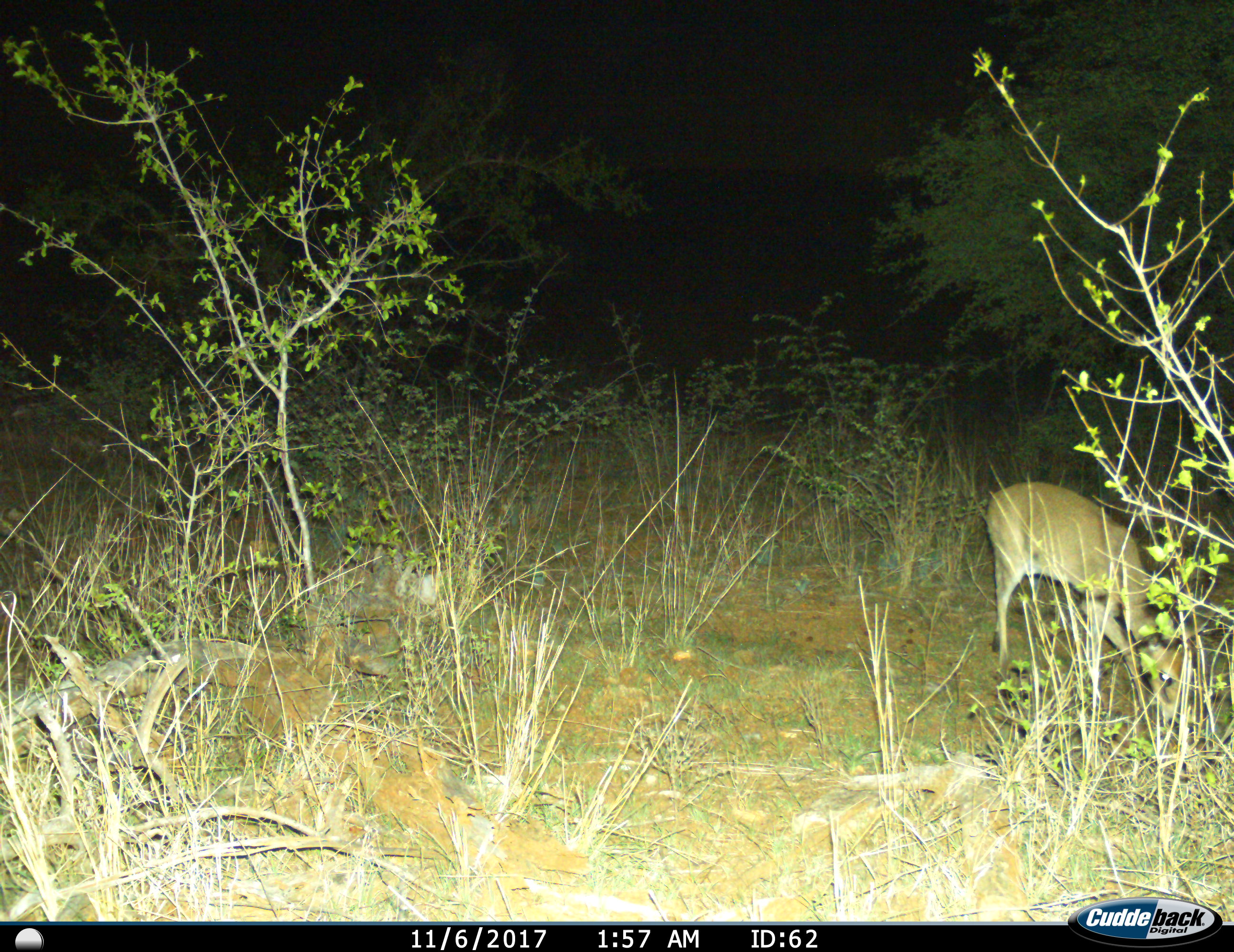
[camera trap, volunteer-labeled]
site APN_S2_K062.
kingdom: Animalia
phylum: Chordata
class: Mammalia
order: Artiodactyla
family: Bovidae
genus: Sylvicapra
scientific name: Sylvicapra grimmia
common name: common duiker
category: duikercommongrey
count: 1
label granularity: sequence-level